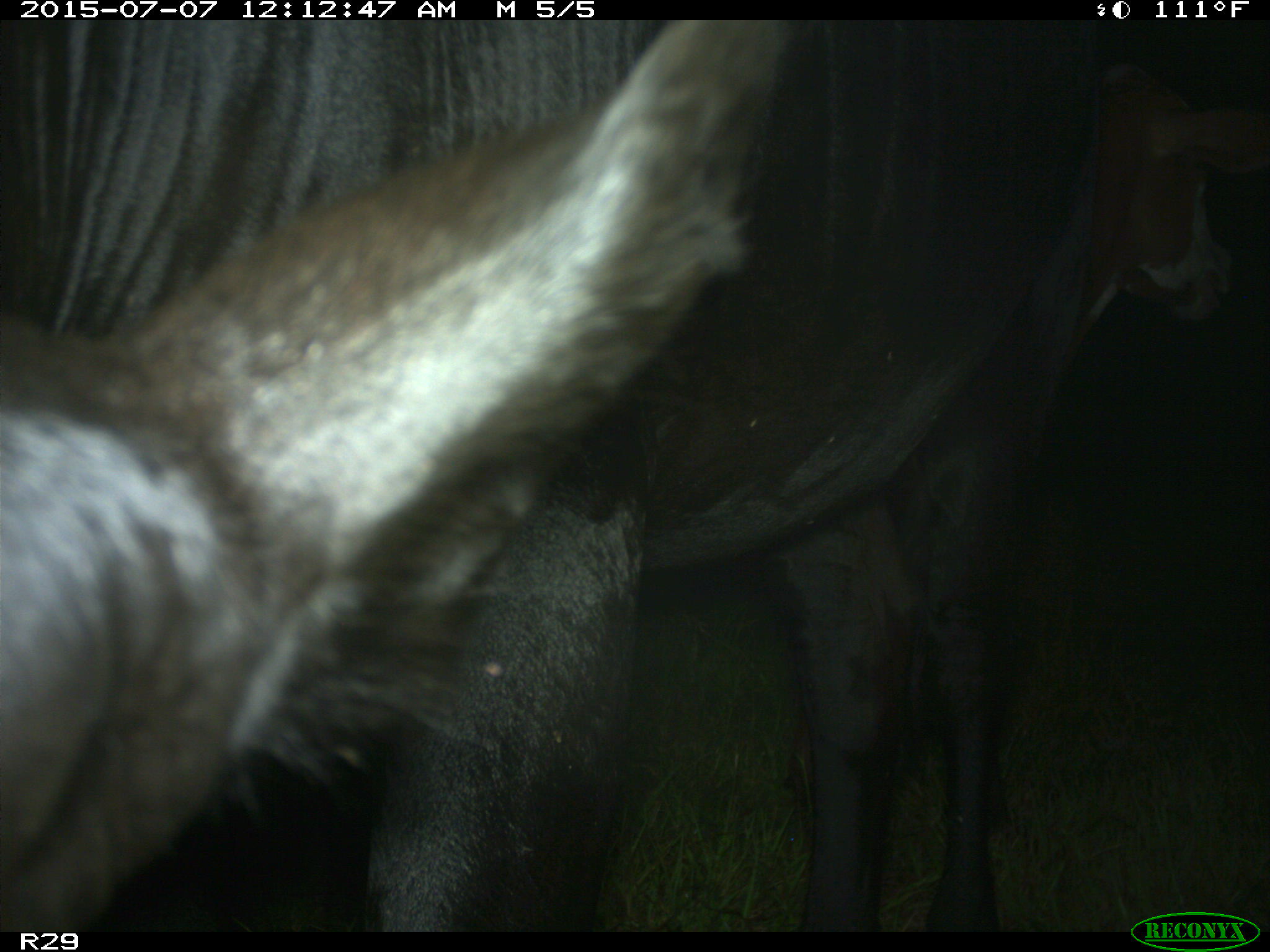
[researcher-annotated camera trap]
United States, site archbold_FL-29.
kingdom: Animalia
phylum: Chordata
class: Mammalia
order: Artiodactyla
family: Bovidae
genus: Bos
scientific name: Bos taurus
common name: domestic cow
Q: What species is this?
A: Bos taurus (domestic cow).